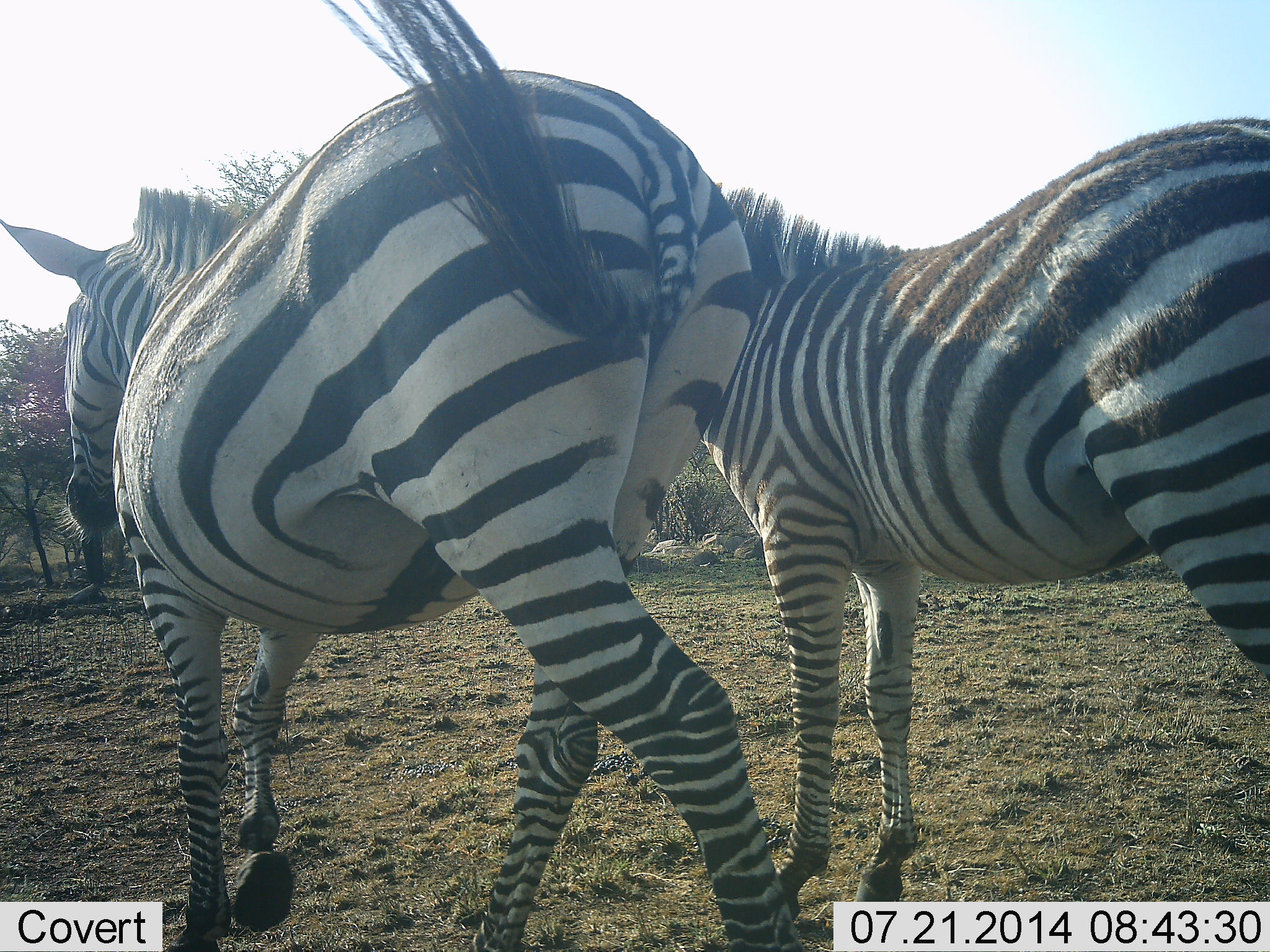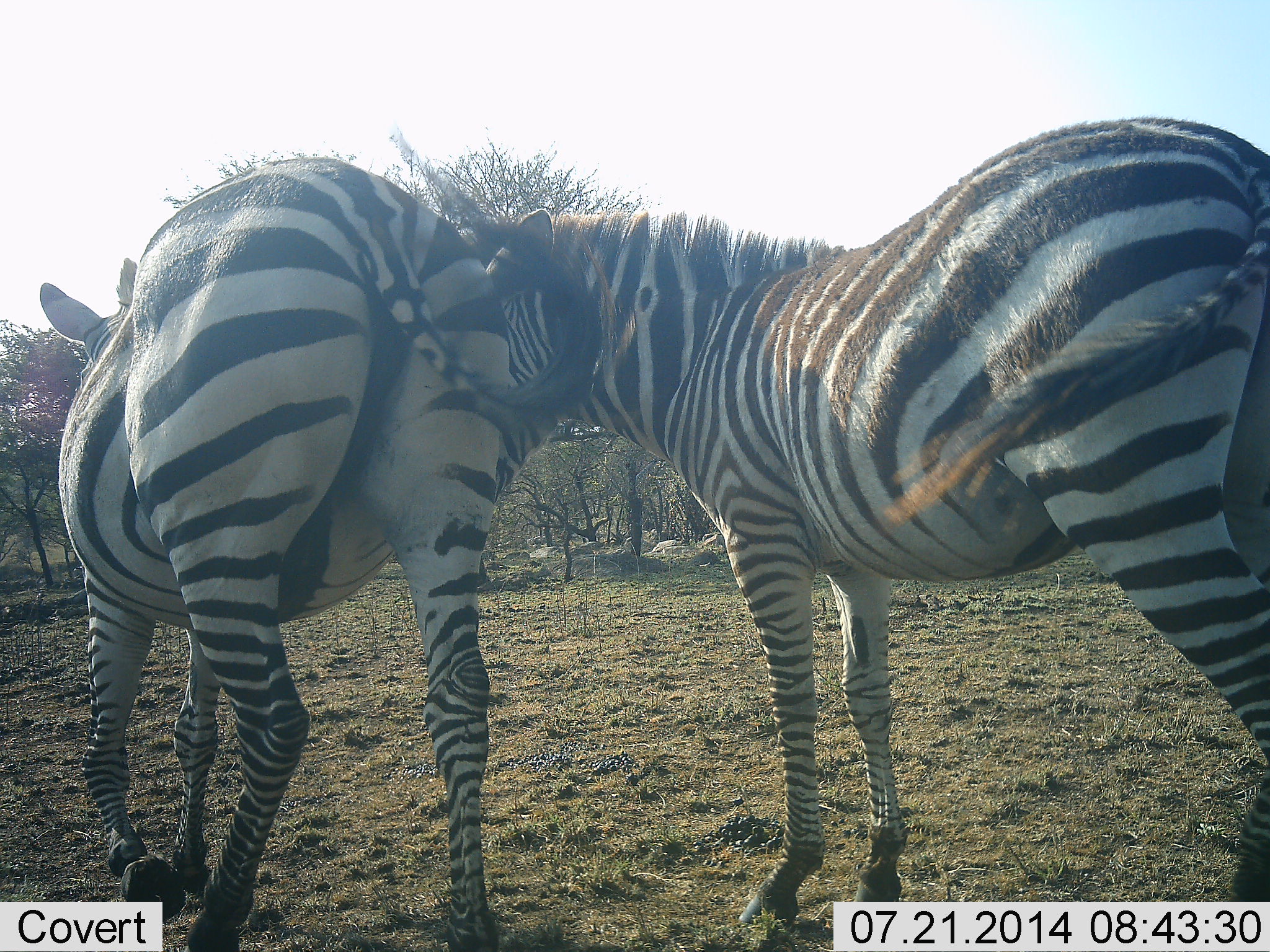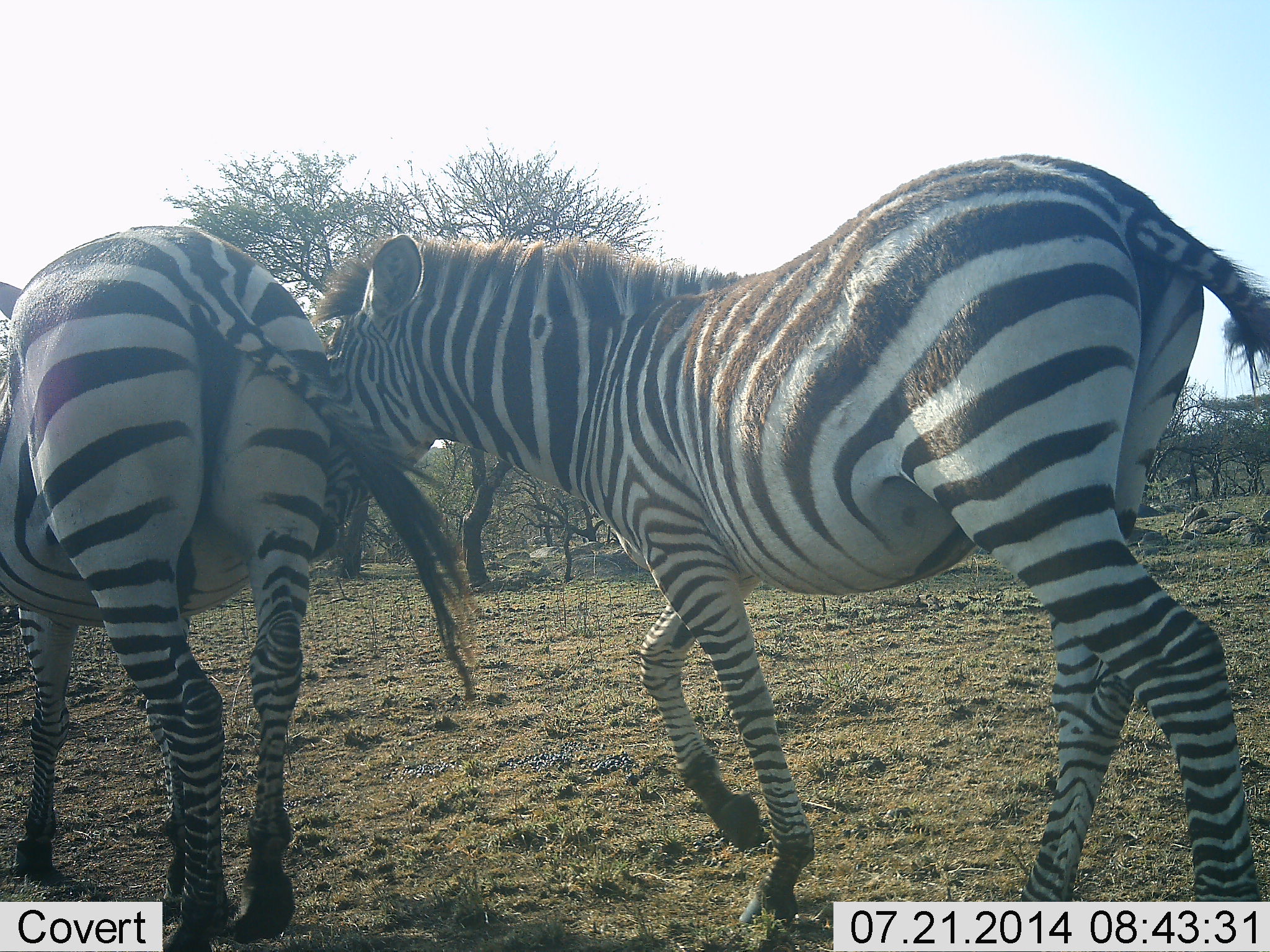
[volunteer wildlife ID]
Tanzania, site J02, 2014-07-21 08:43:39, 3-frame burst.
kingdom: Animalia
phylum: Chordata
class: Mammalia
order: Perissodactyla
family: Equidae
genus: Equus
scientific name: Equus quagga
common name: plains zebra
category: zebra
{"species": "zebra (plains zebra) (Equus quagga)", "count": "2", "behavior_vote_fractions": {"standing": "20%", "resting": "0%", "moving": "80%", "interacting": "30%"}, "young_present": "10%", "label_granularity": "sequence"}